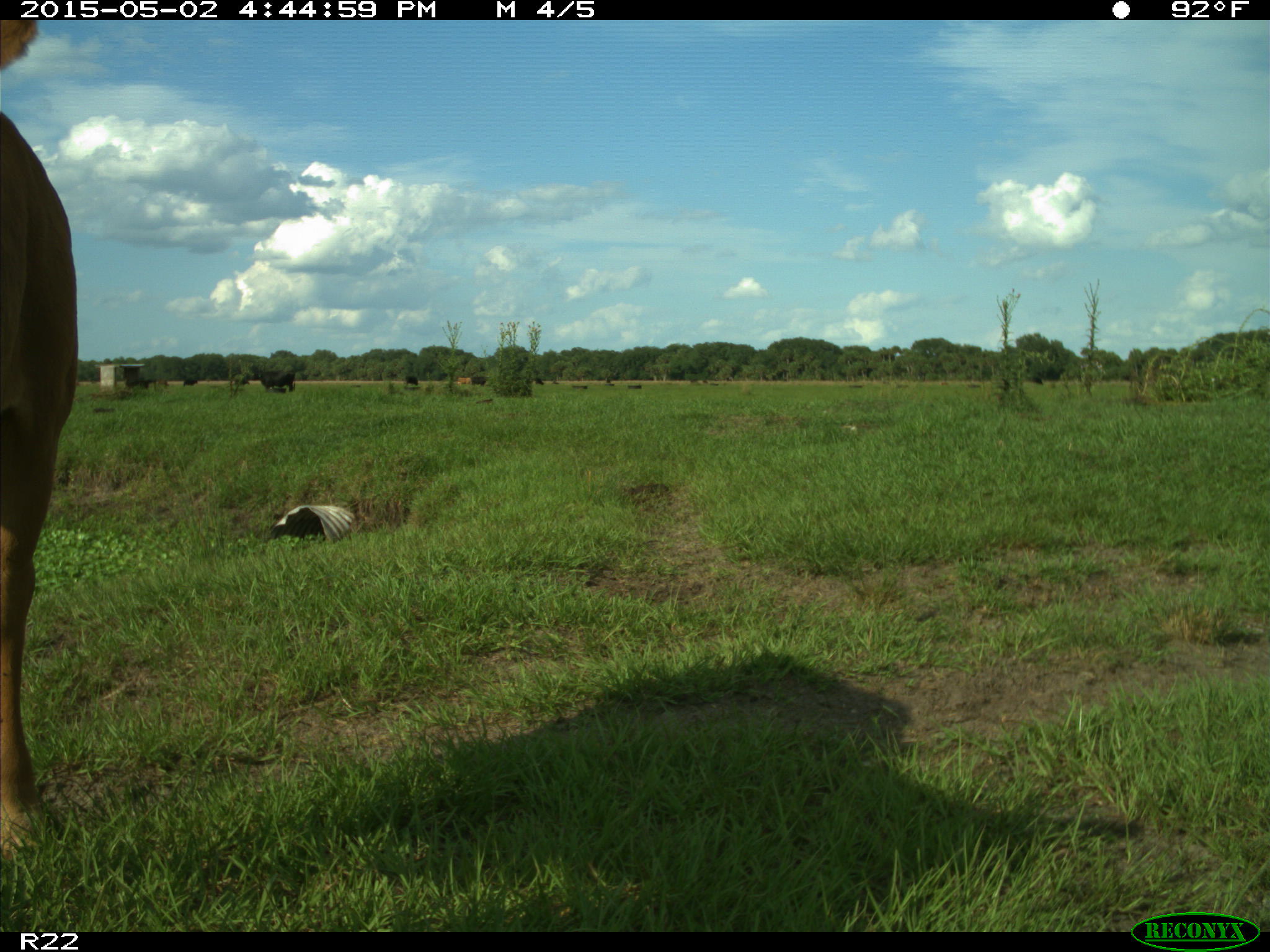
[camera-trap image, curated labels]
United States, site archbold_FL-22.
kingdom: Animalia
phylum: Chordata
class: Mammalia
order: Artiodactyla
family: Bovidae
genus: Bos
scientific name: Bos taurus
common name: domestic cow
Bos taurus (domestic cow).